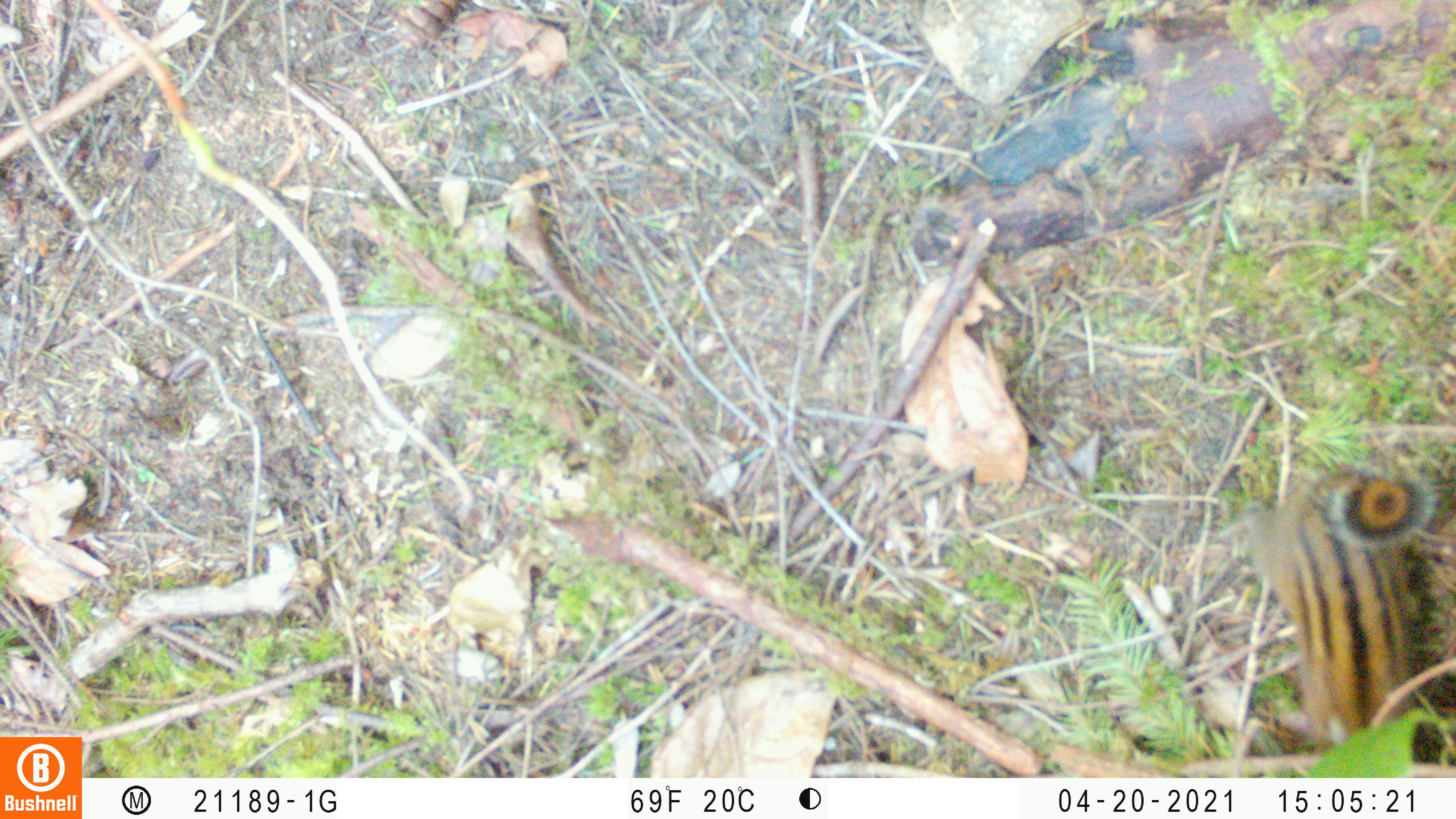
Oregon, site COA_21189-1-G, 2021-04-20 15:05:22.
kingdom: Animalia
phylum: Chordata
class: Mammalia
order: Rodentia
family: Sciuridae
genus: Neotamias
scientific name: Neotamias townsendii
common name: townsend's chipmunk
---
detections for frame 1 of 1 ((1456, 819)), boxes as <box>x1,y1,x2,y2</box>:
townsend's chipmunk: <box>1230,455,1454,754</box>